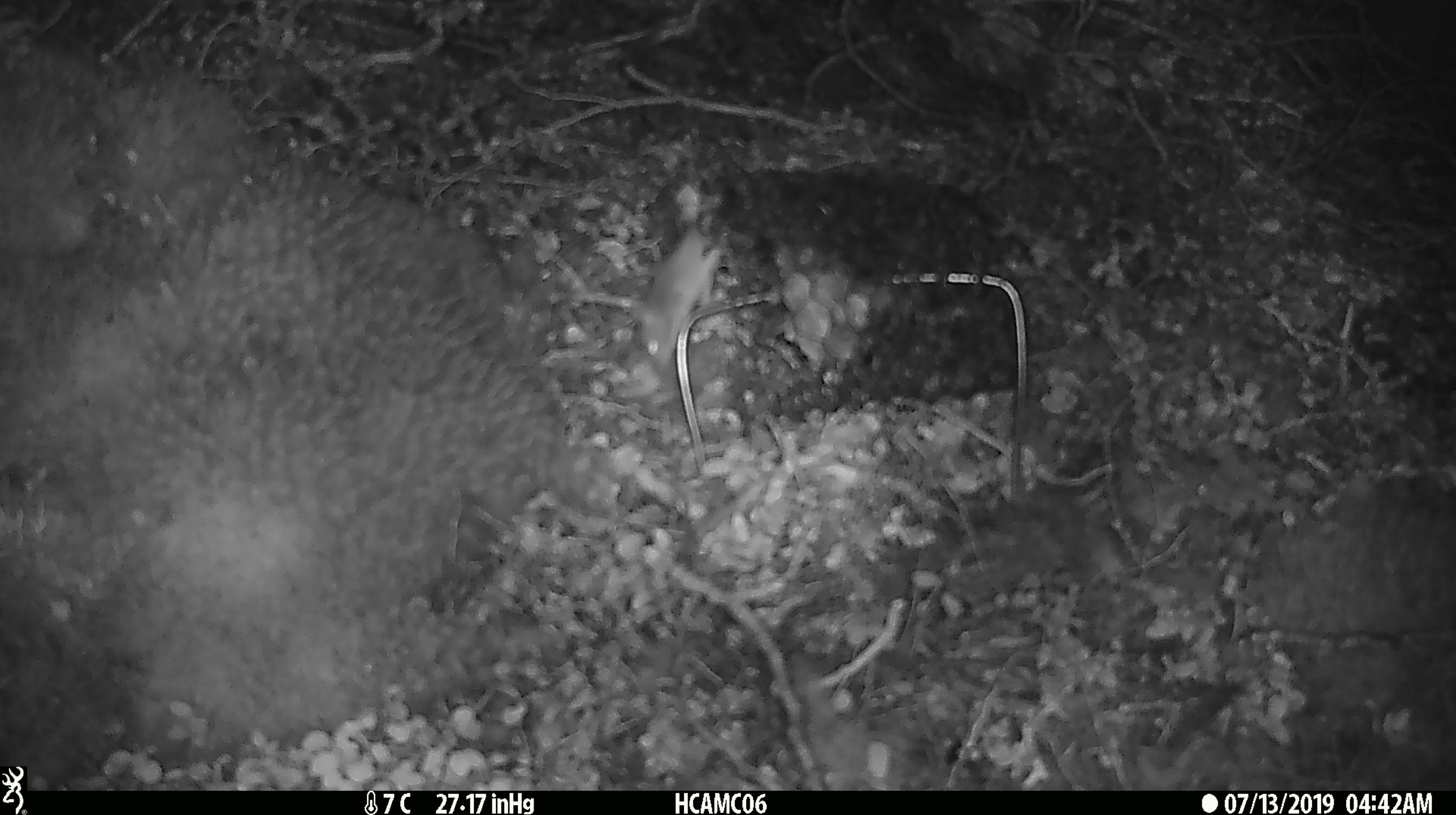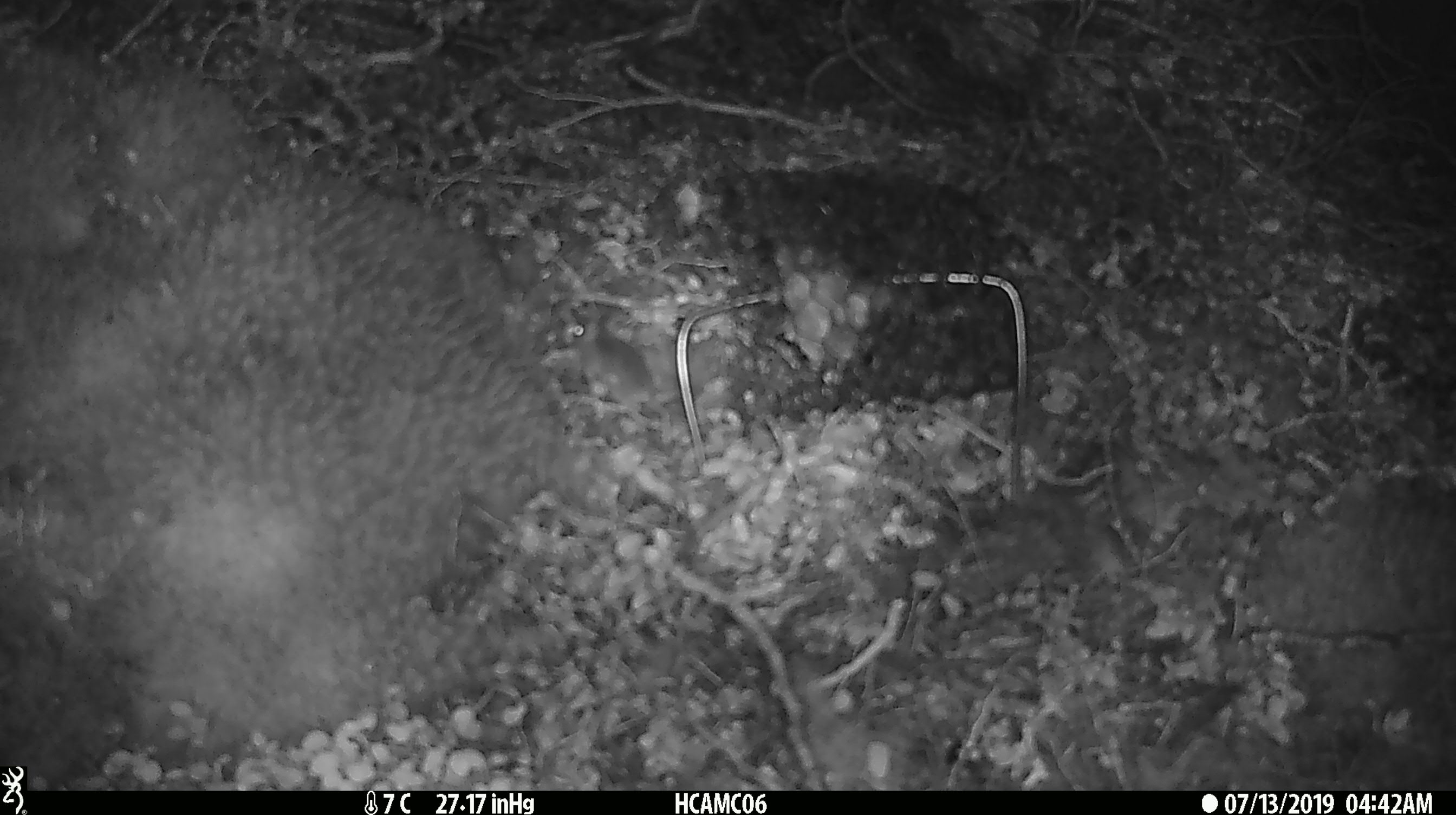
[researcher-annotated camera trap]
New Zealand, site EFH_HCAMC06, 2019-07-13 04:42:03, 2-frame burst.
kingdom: Animalia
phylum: Chordata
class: Mammalia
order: Rodentia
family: Muridae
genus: Mus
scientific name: Mus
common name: mouse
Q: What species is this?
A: Mouse (Mus).